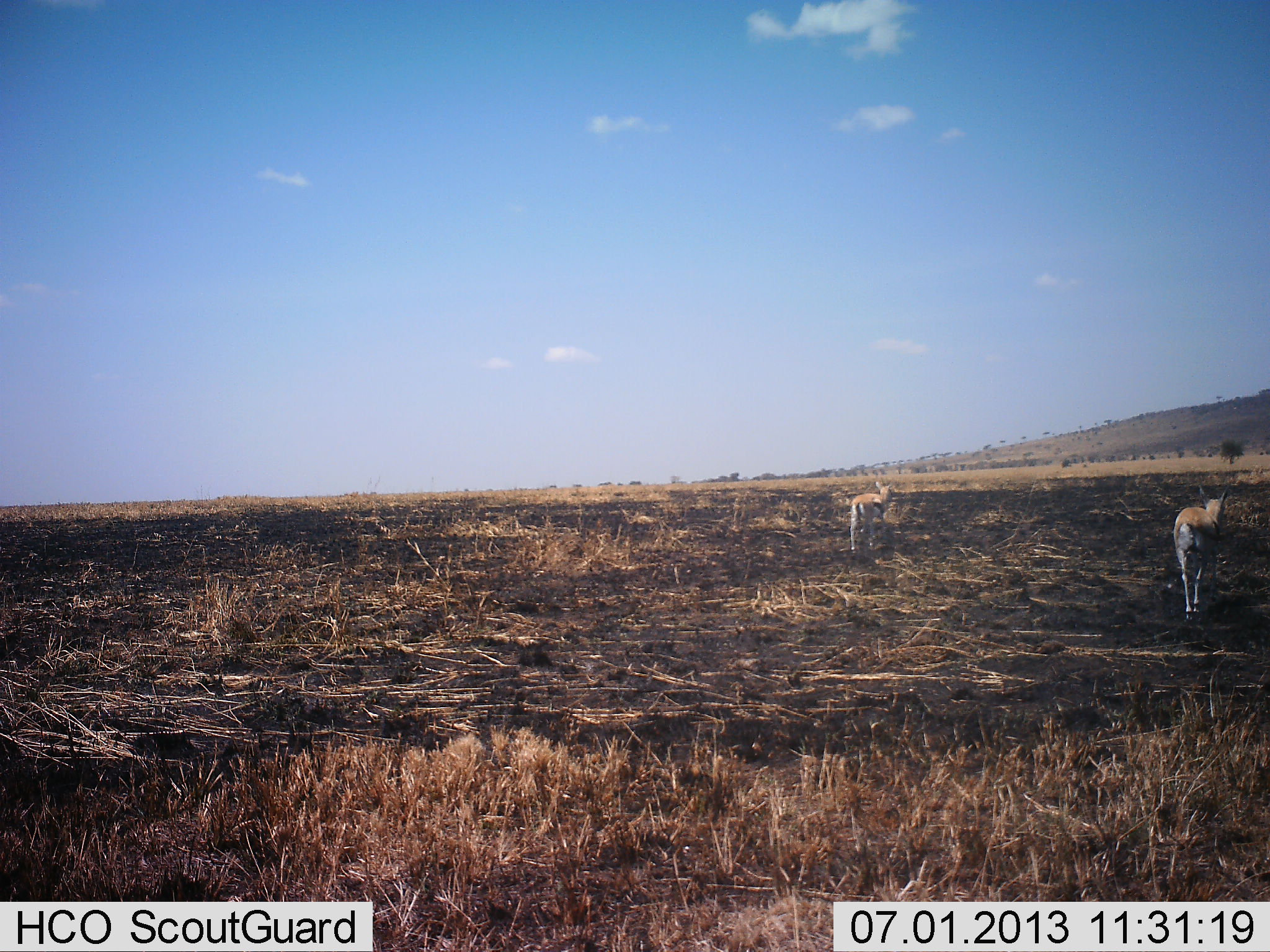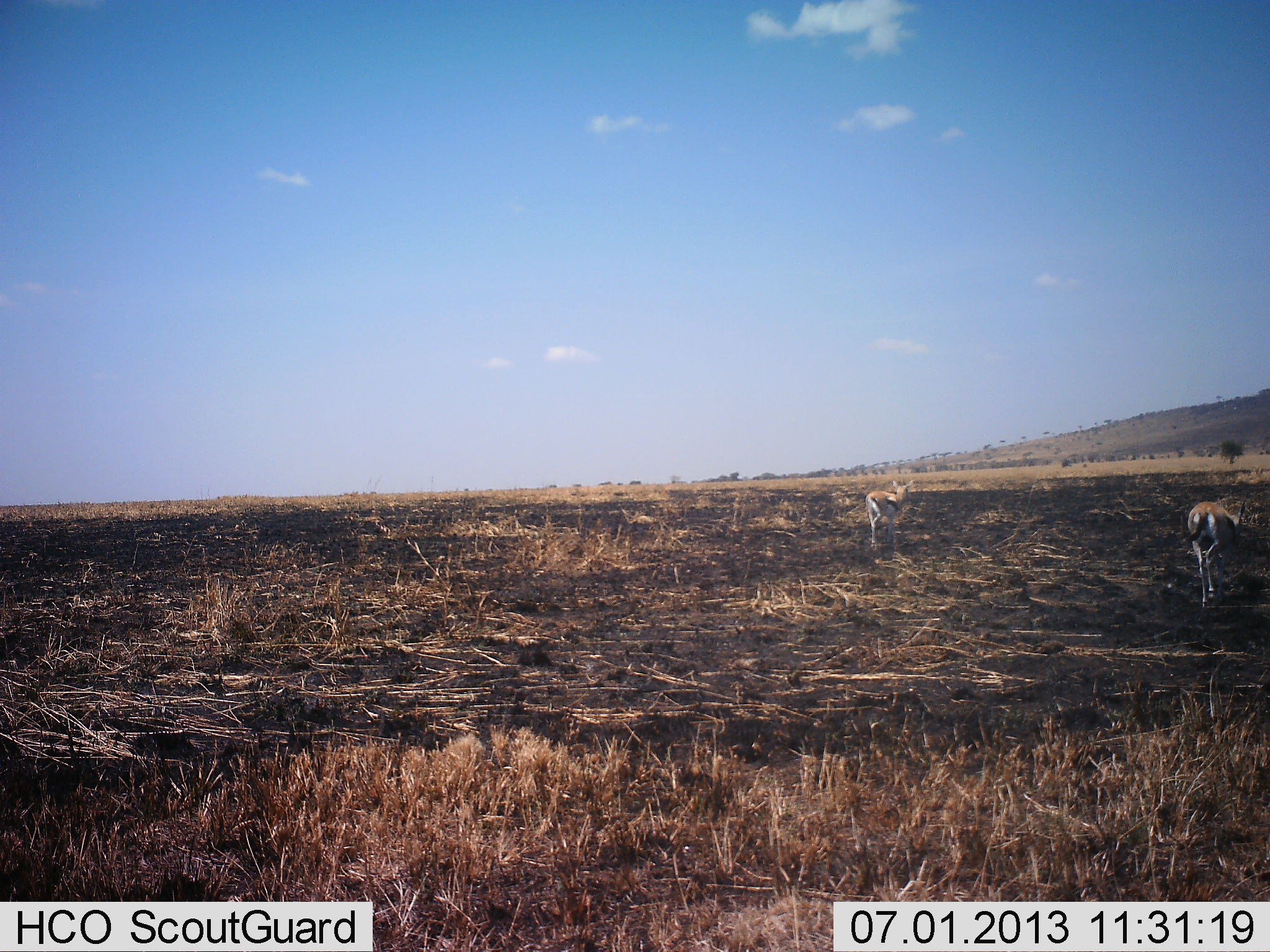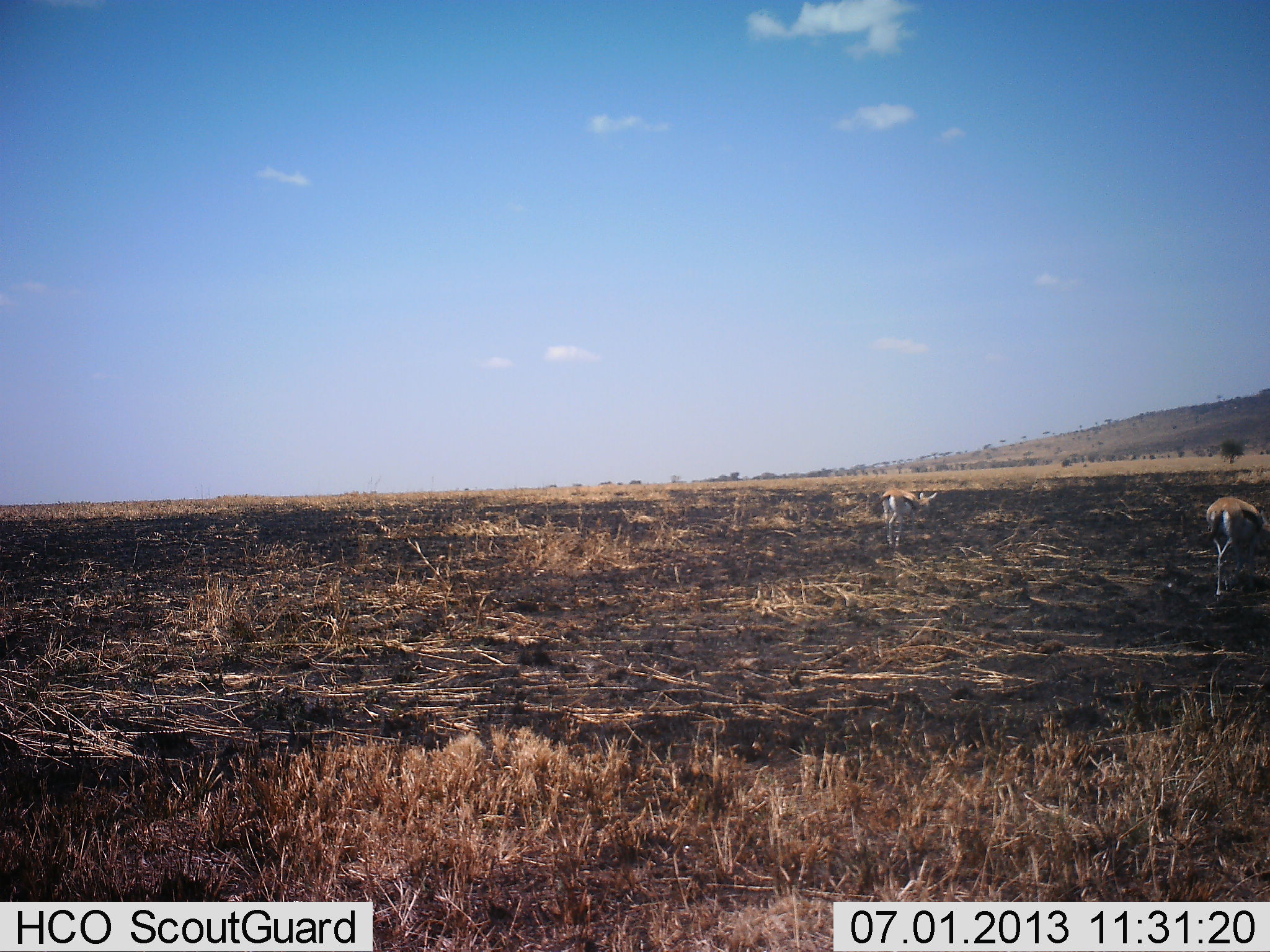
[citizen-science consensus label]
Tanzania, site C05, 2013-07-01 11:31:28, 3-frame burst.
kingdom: Animalia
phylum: Chordata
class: Mammalia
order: Artiodactyla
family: Bovidae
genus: Eudorcas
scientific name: Eudorcas thomsonii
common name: thomson's gazelle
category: gazellethomsons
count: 2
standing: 20%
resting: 0%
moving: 80%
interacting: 0%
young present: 0%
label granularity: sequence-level